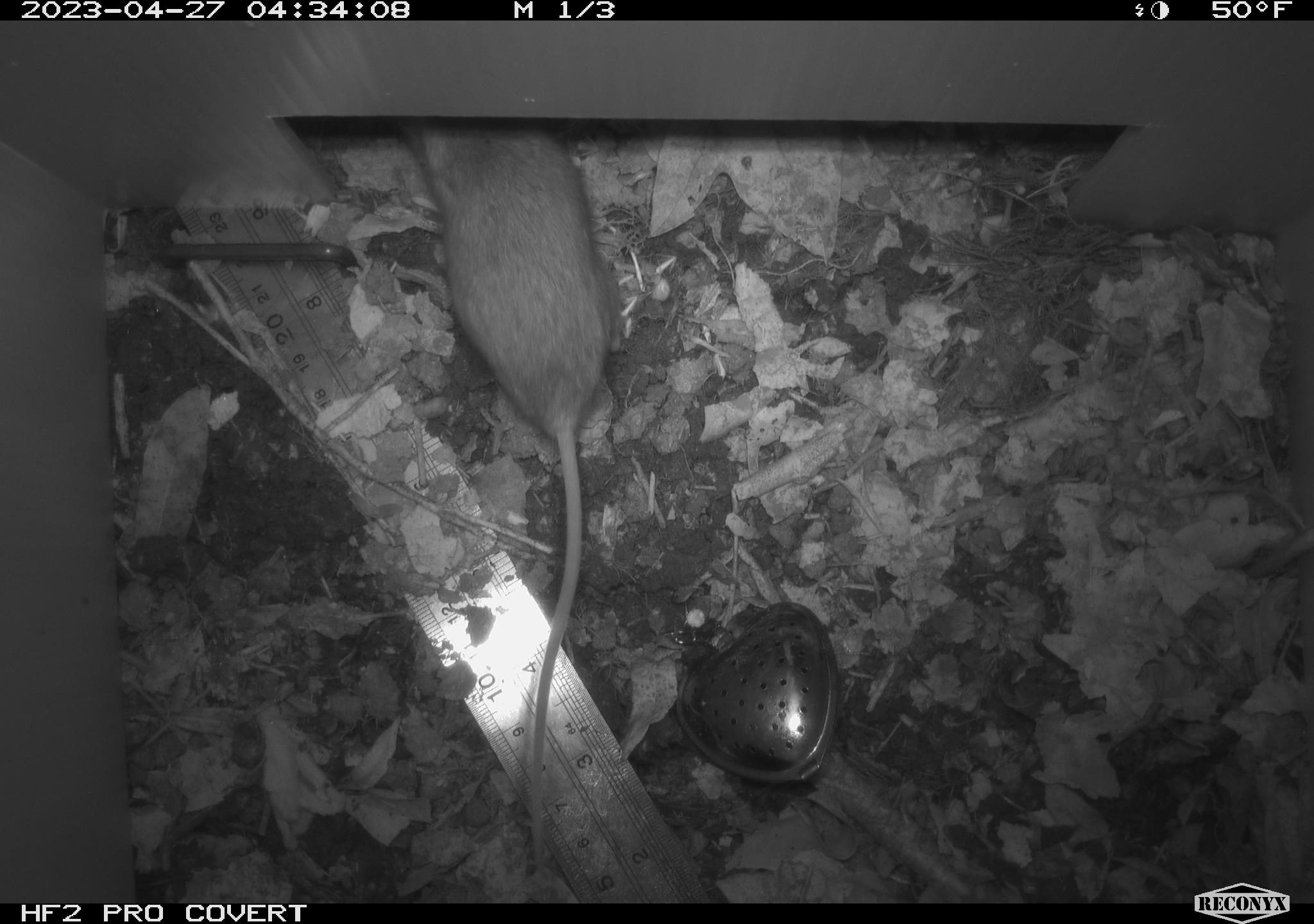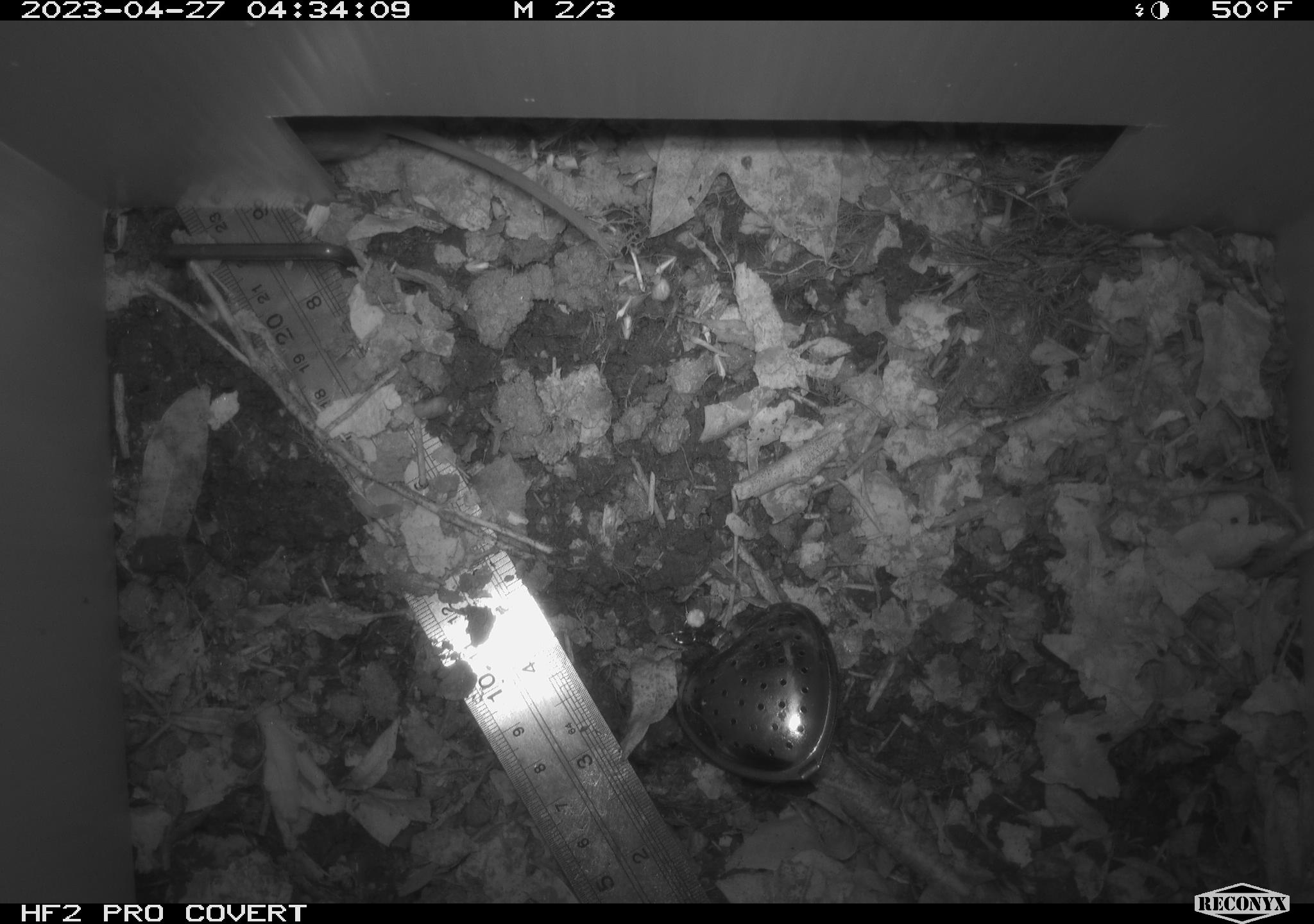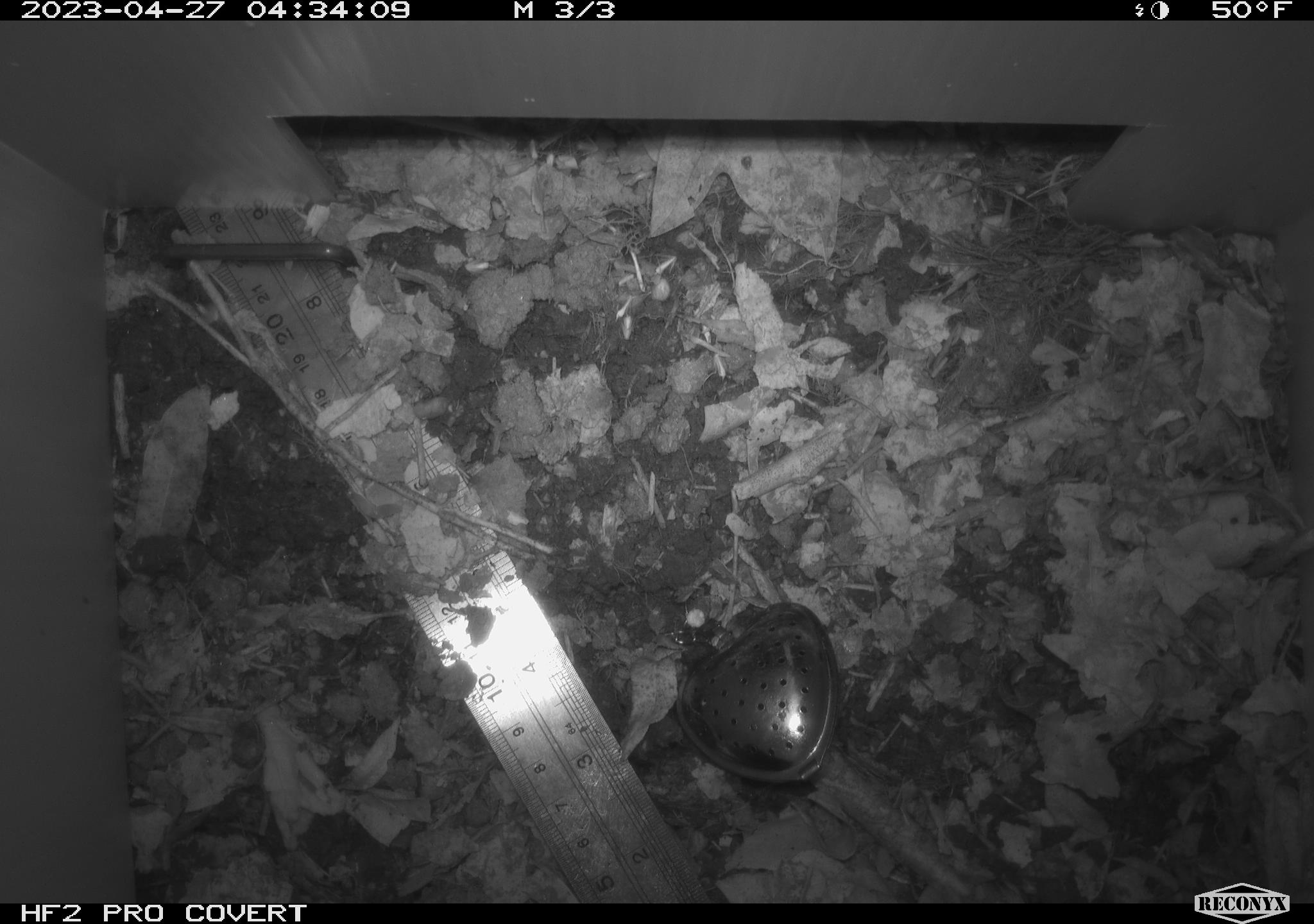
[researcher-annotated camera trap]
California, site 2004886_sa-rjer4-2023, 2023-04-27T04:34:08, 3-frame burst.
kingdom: Animalia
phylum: Chordata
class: Mammalia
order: Rodentia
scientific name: Rodentia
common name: mouse species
Mouse species (Rodentia).